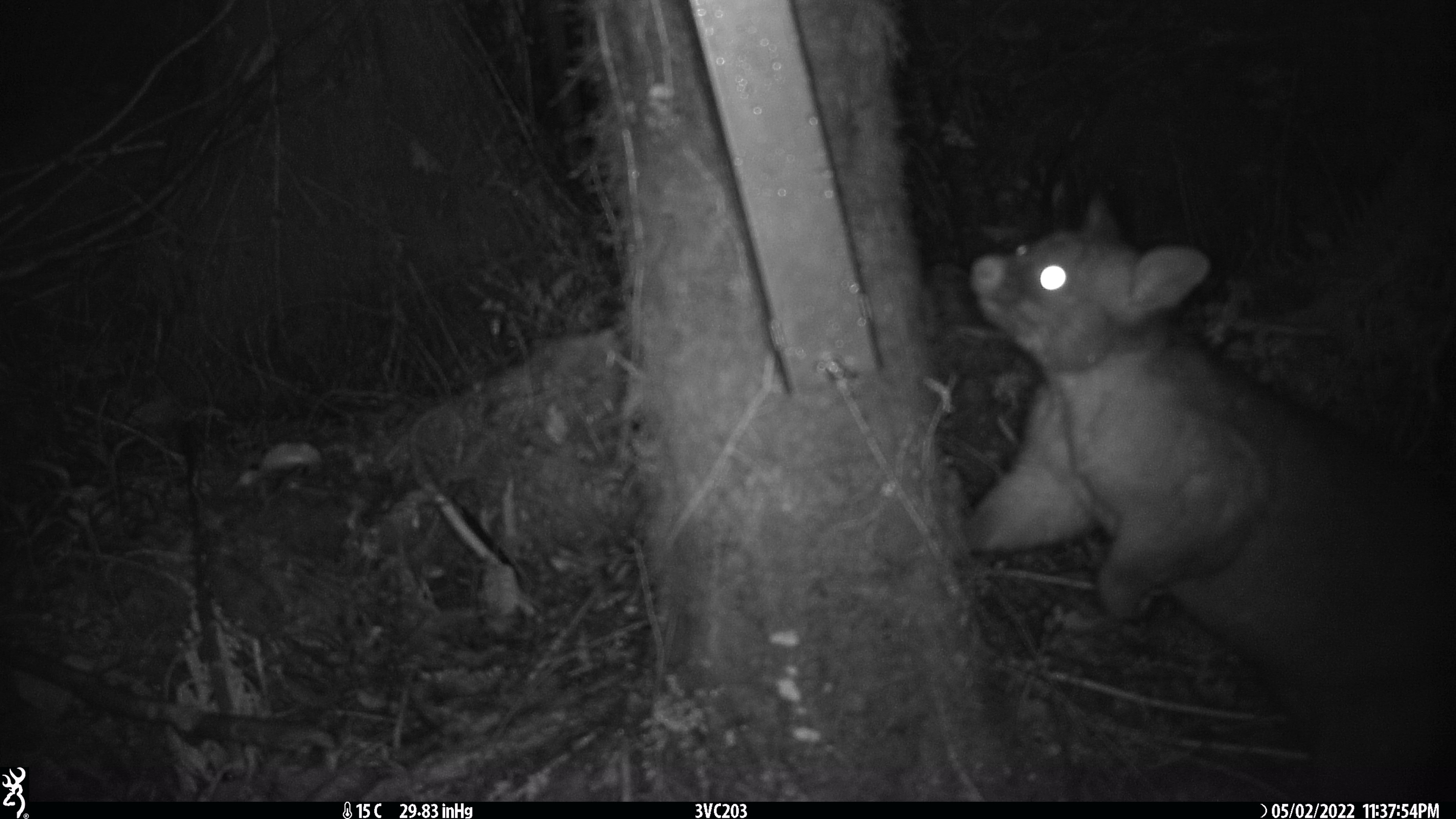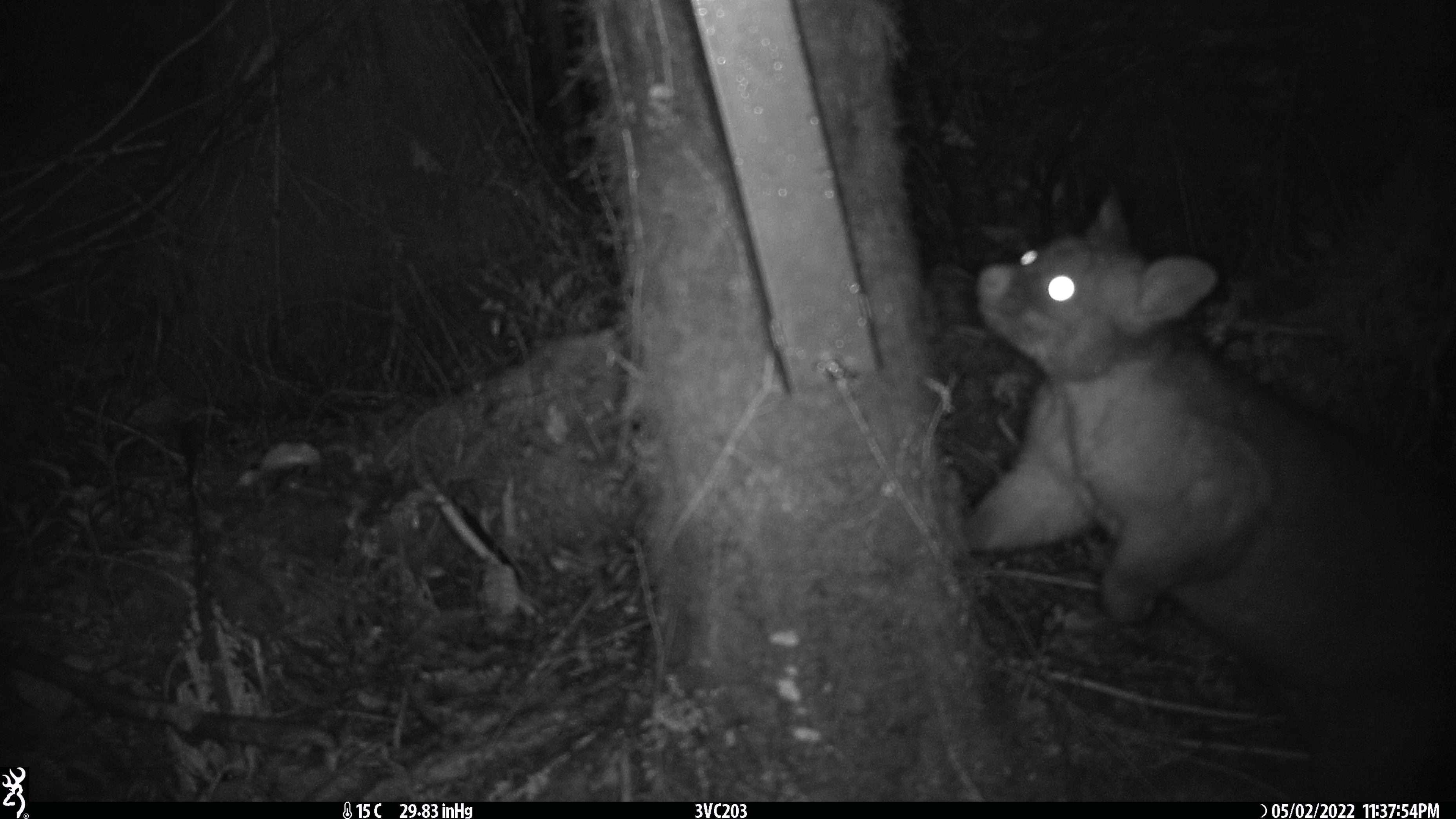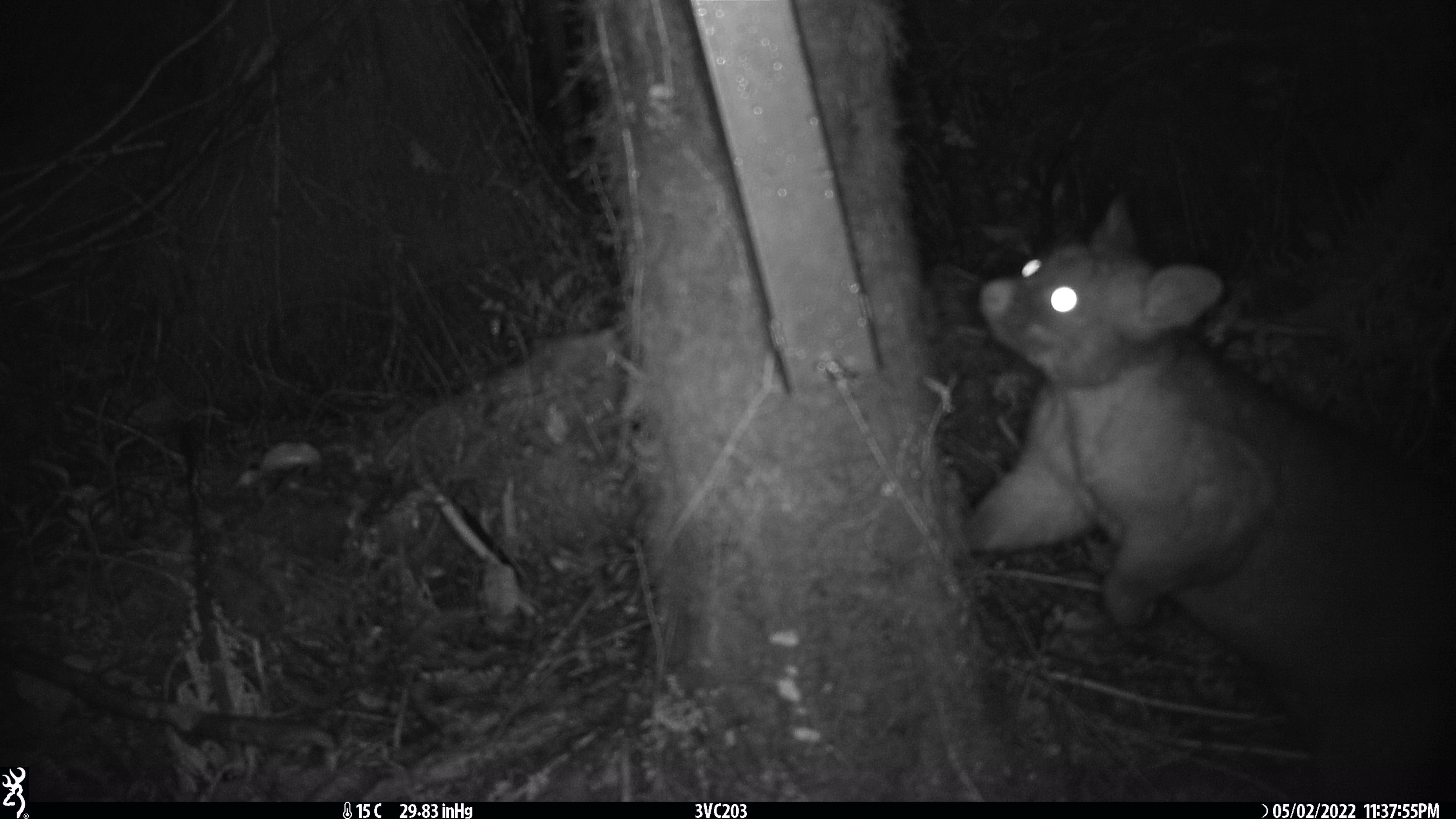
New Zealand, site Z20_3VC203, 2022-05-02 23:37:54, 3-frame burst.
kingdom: Animalia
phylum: Chordata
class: Mammalia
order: Diprotodontia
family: Phalangeridae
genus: Trichosurus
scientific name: Trichosurus vulpecula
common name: common brushtail possum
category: possum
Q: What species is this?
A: Possum (common brushtail possum) (Trichosurus vulpecula).